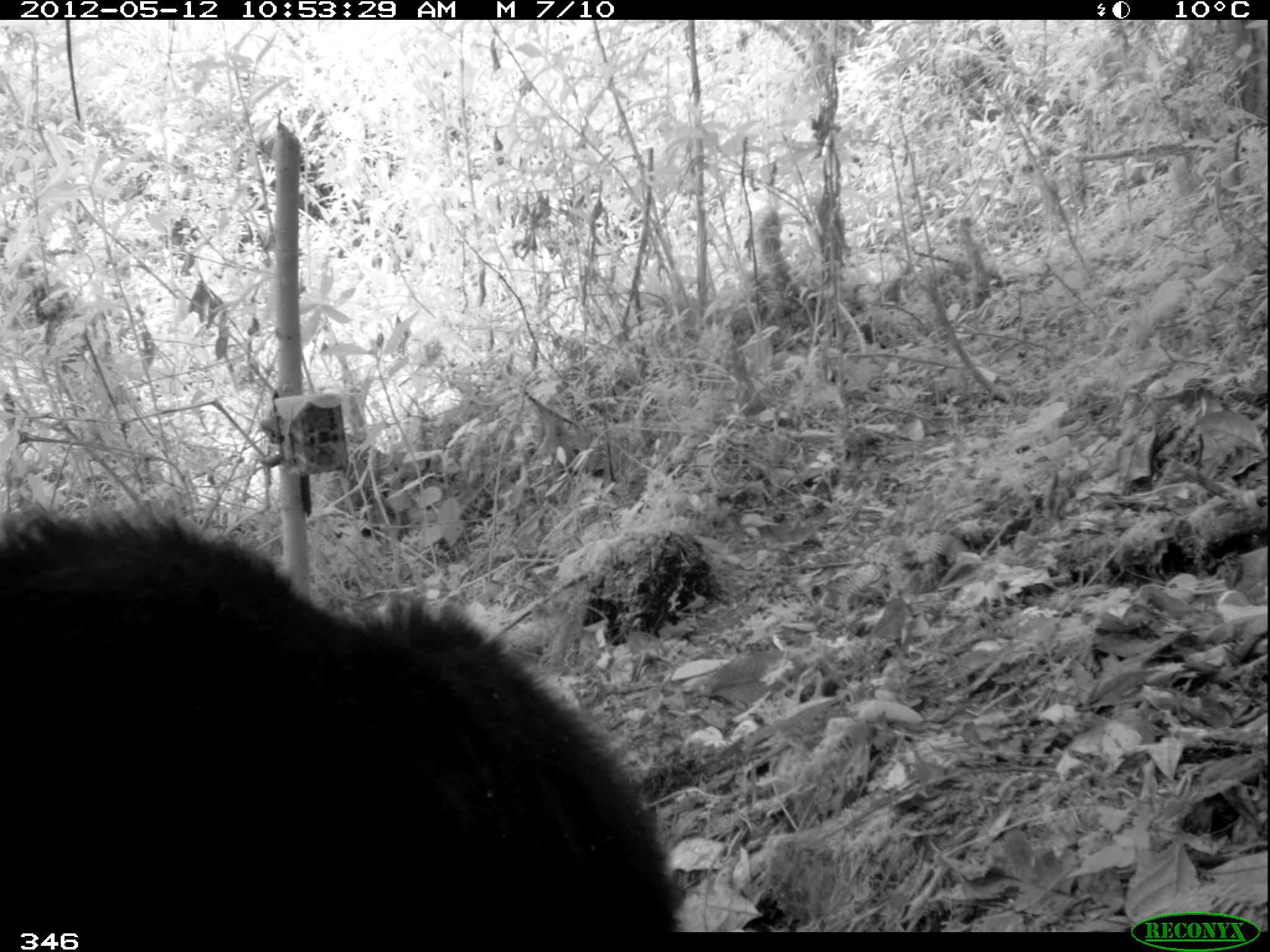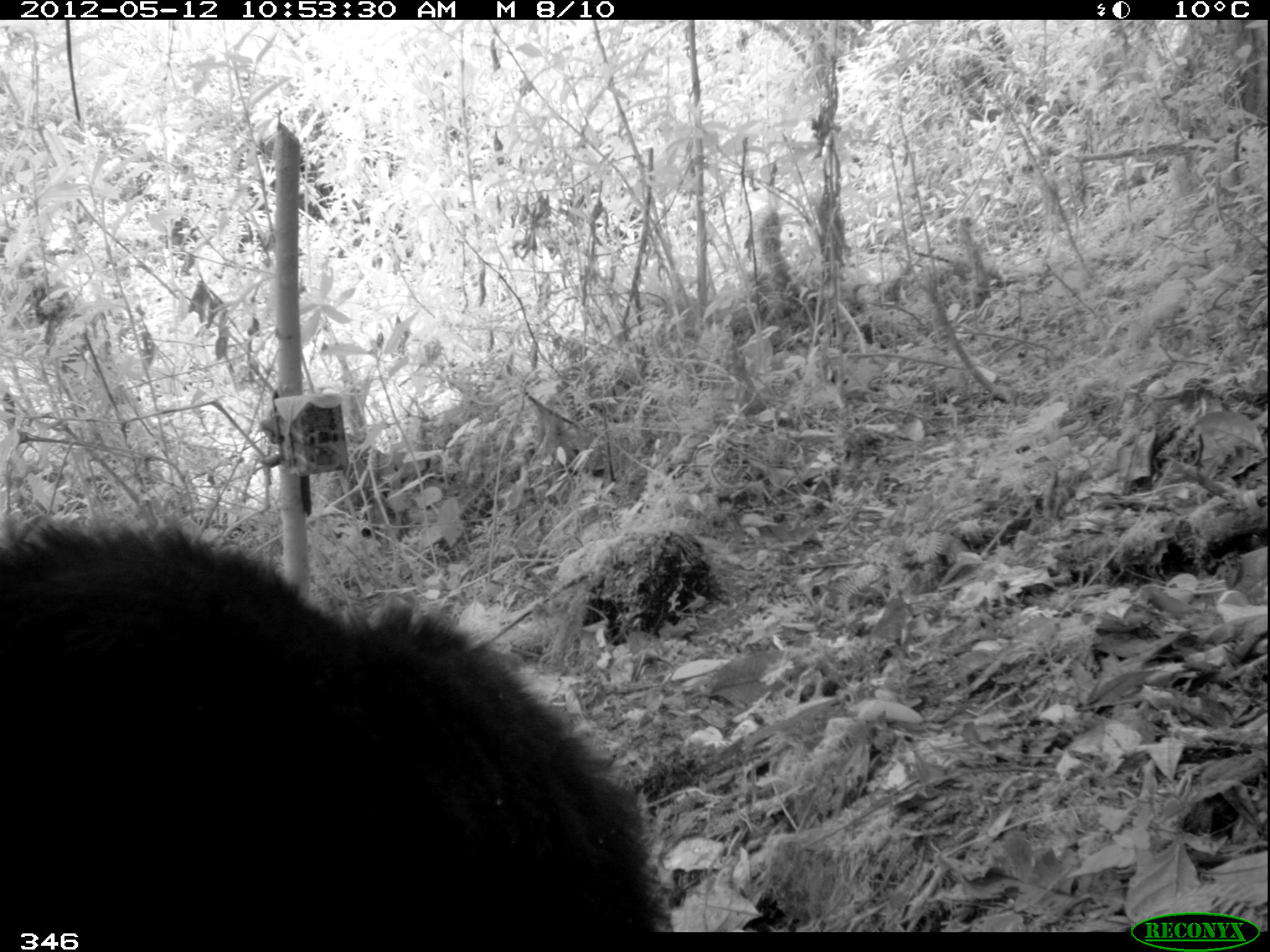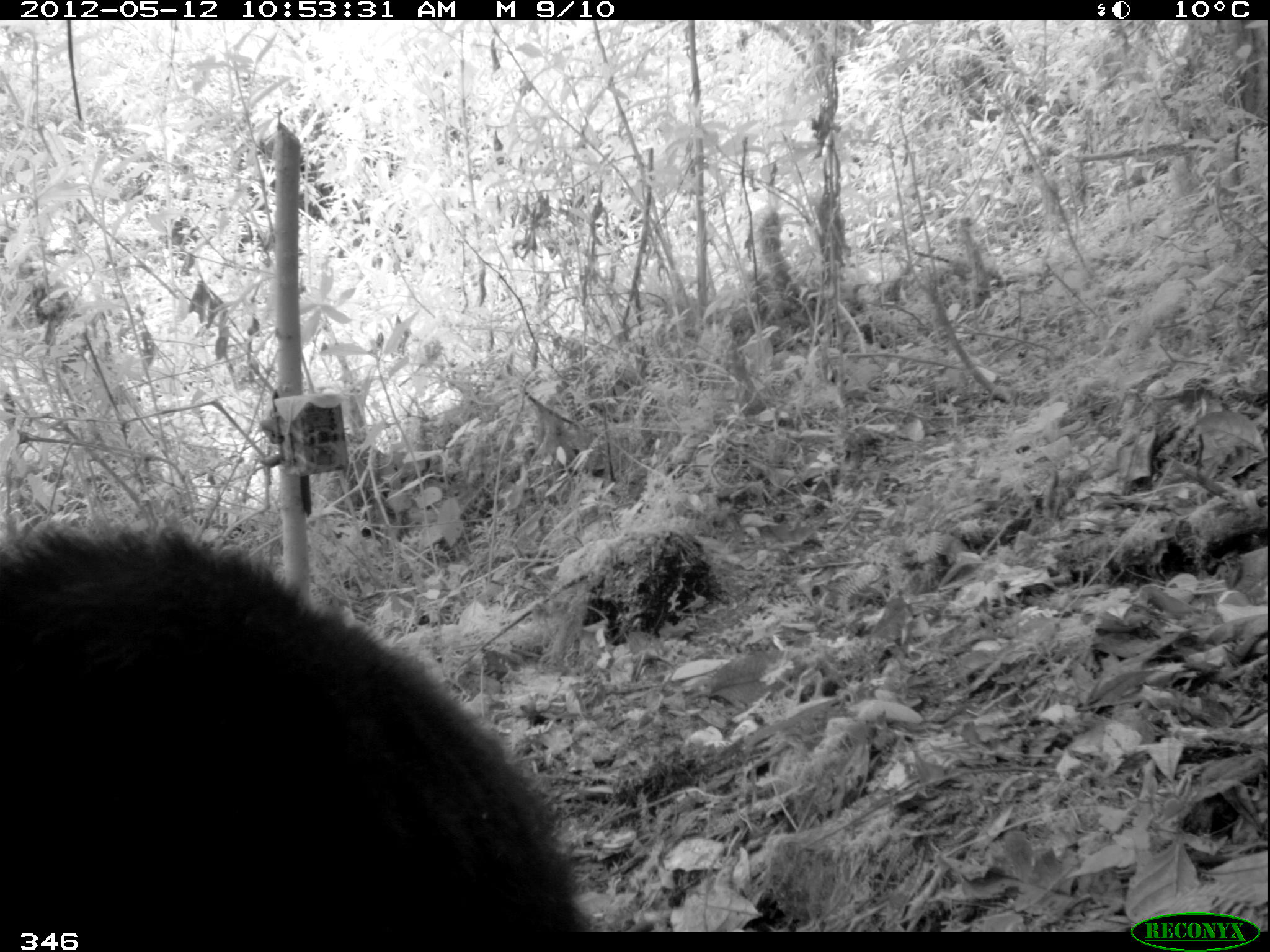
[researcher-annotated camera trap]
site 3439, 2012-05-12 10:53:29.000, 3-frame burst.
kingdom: Animalia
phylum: Chordata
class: Mammalia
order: Carnivora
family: Ursidae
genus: Tremarctos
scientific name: Tremarctos ornatus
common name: spectacled bear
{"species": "Tremarctos ornatus (spectacled bear)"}